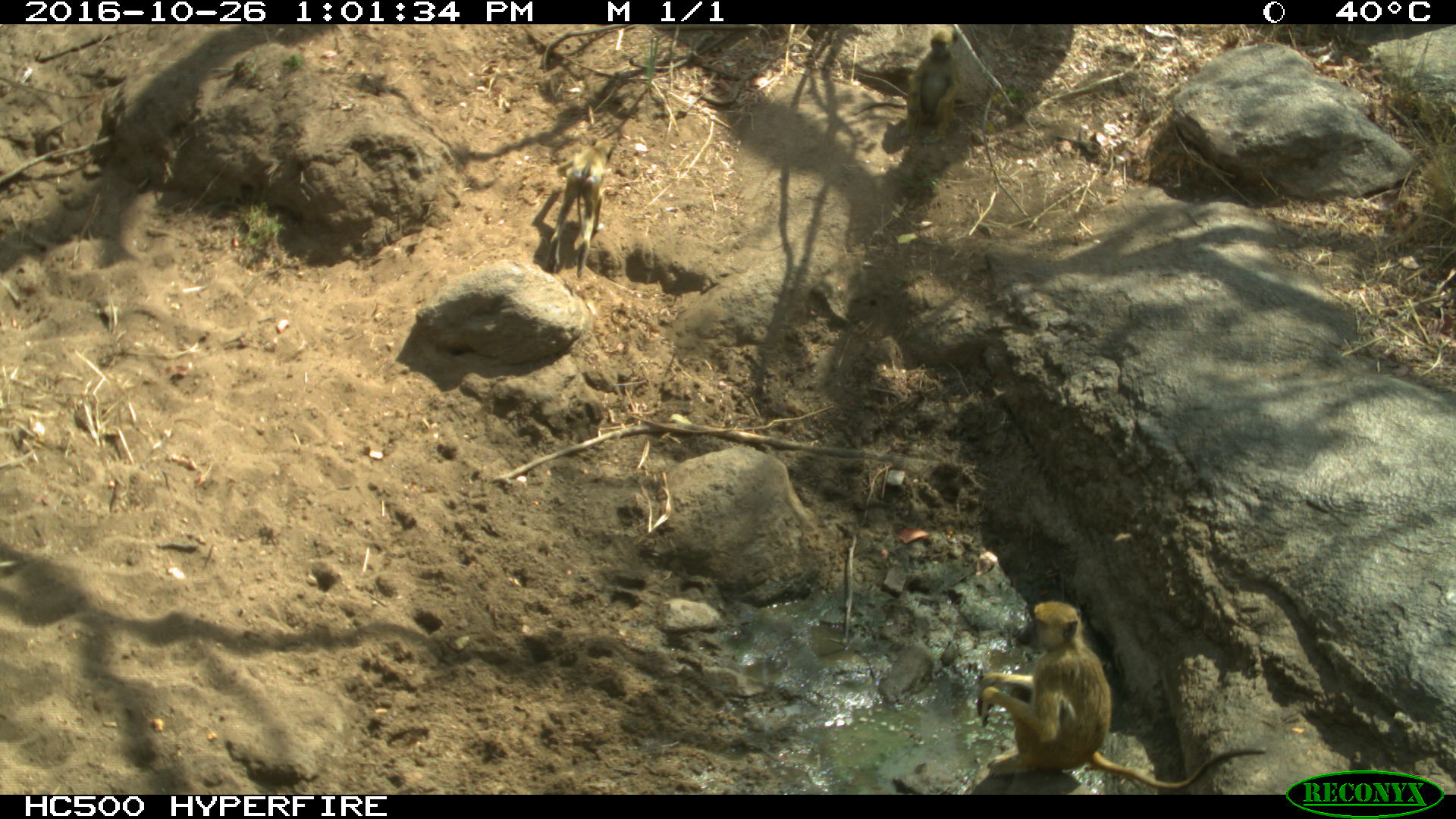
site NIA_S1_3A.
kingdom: Animalia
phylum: Chordata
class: Mammalia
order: Primates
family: Cercopithecidae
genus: Papio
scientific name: Papio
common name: baboon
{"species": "baboon (Papio)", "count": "3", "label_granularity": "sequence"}